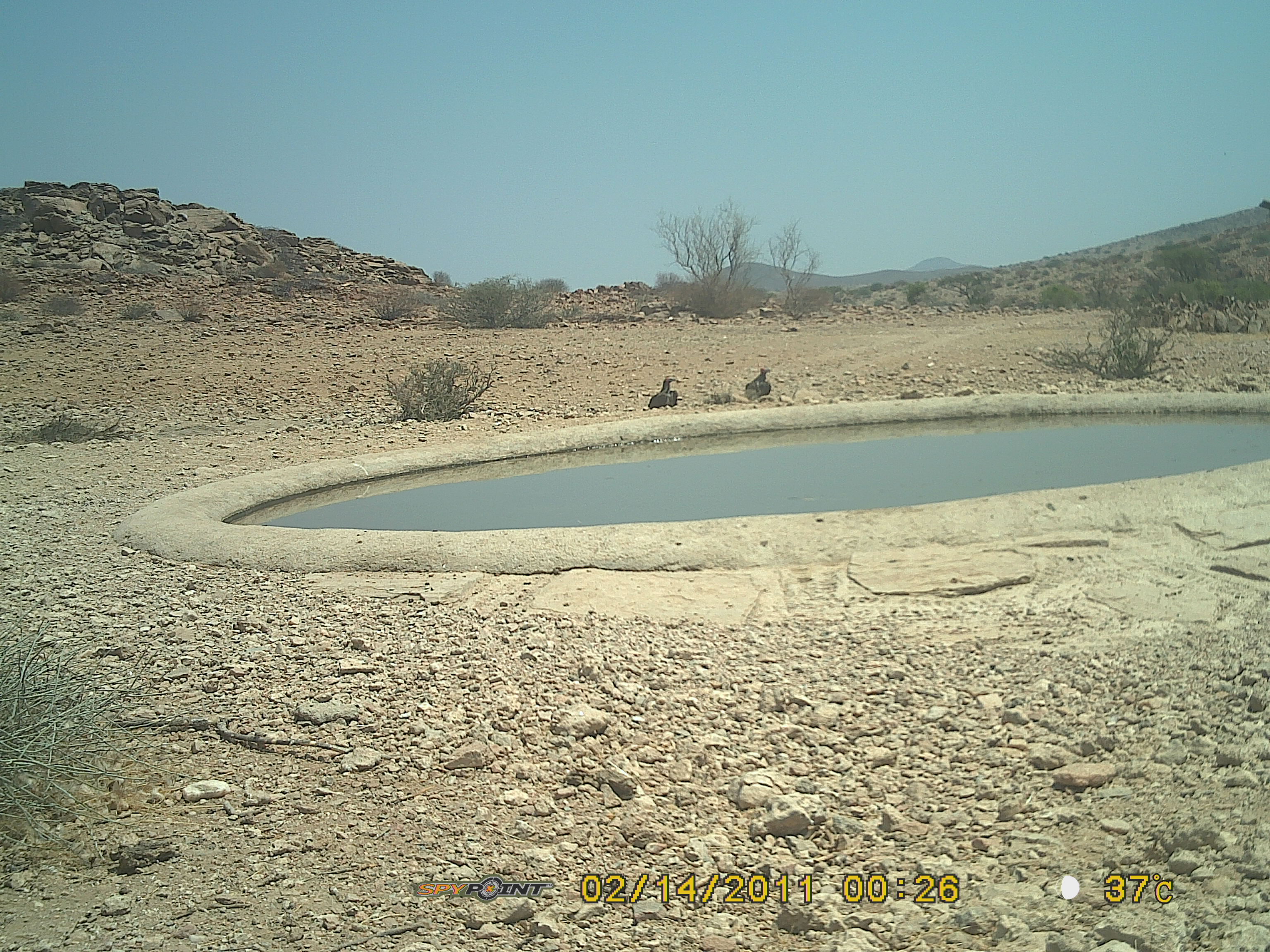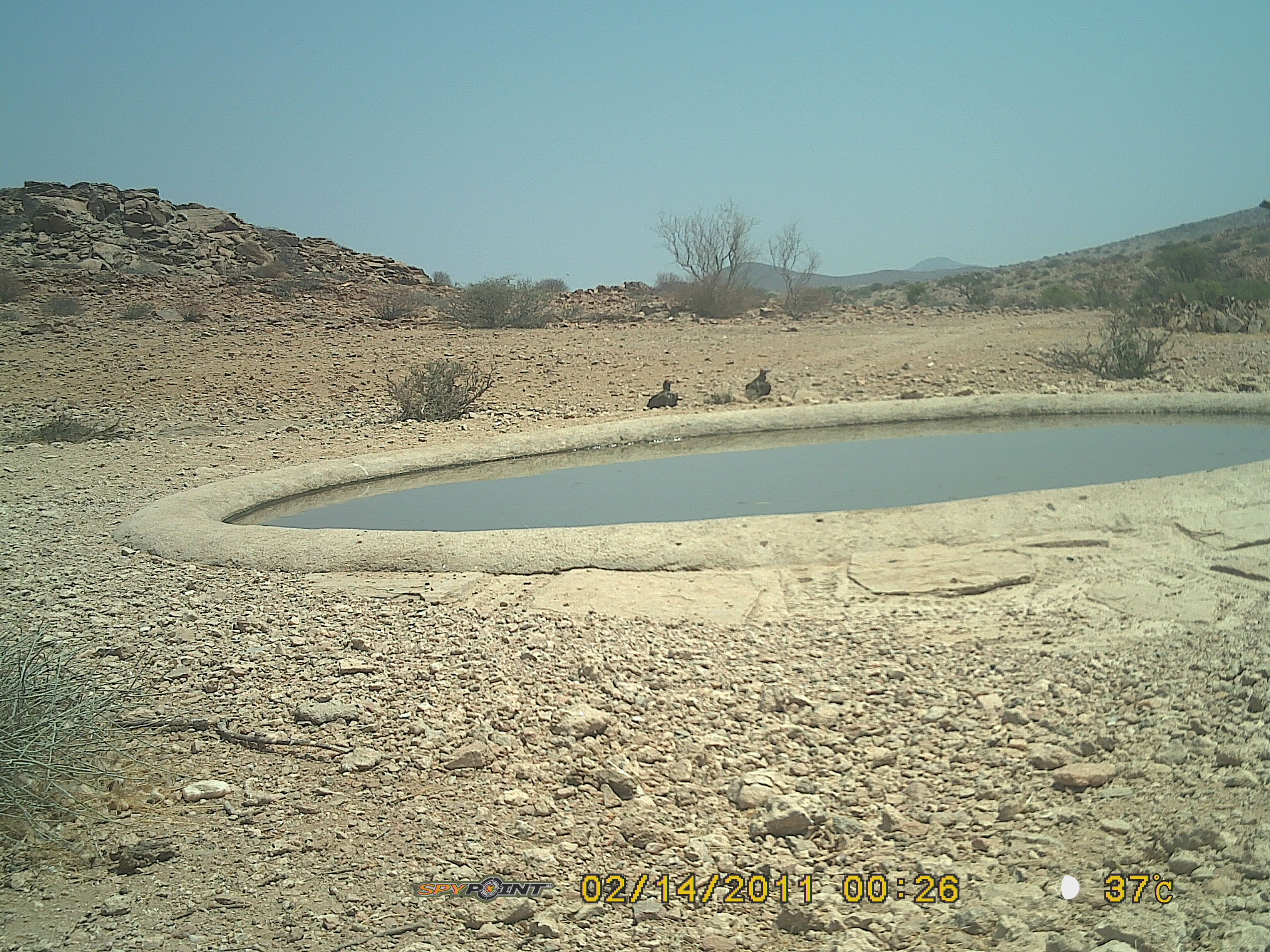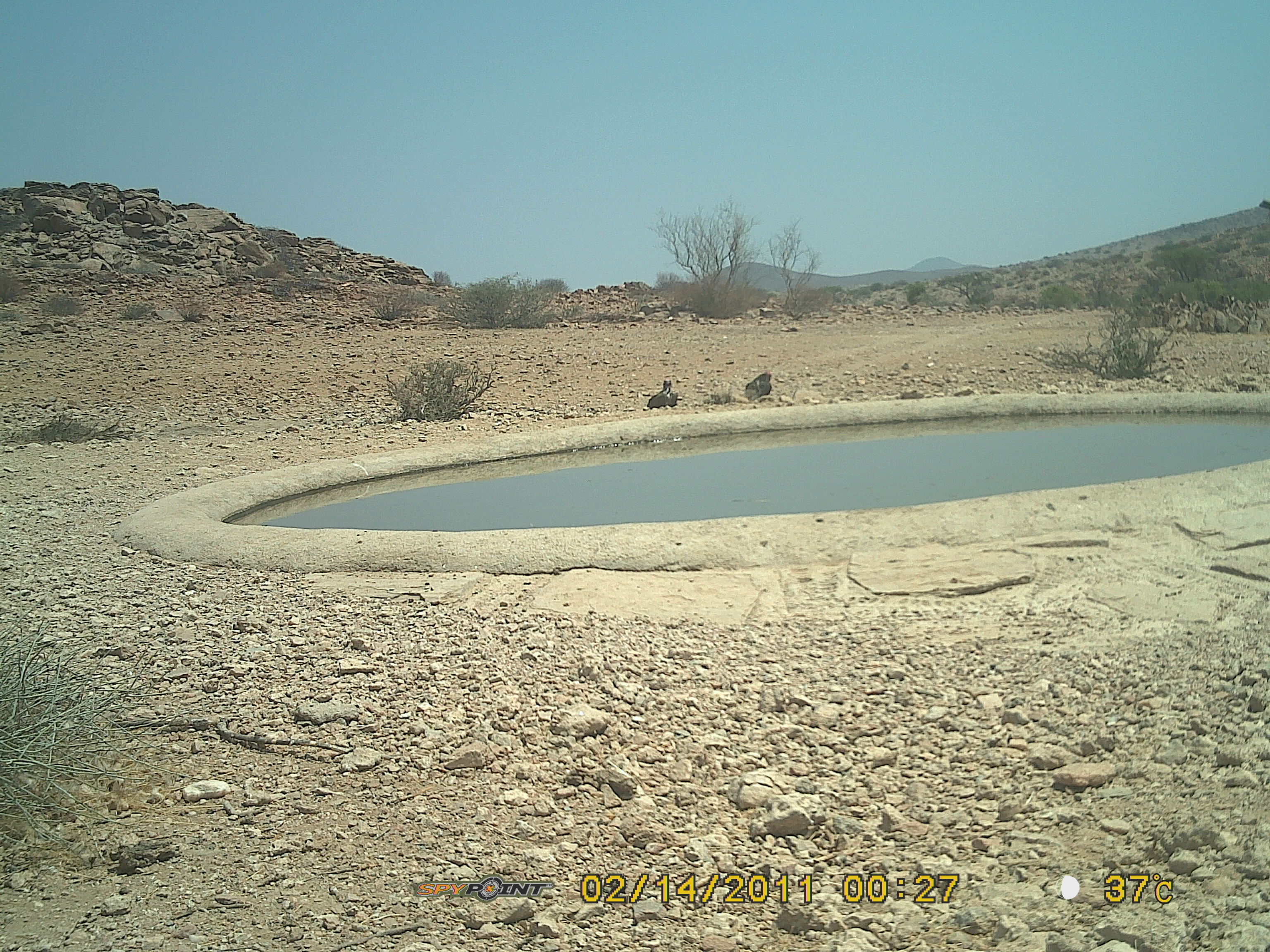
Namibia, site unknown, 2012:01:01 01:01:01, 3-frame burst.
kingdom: Animalia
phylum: Chordata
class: Aves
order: Accipitriformes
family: Accipitridae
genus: Torgos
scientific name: Torgos tracheliotos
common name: lappet-faced vulture